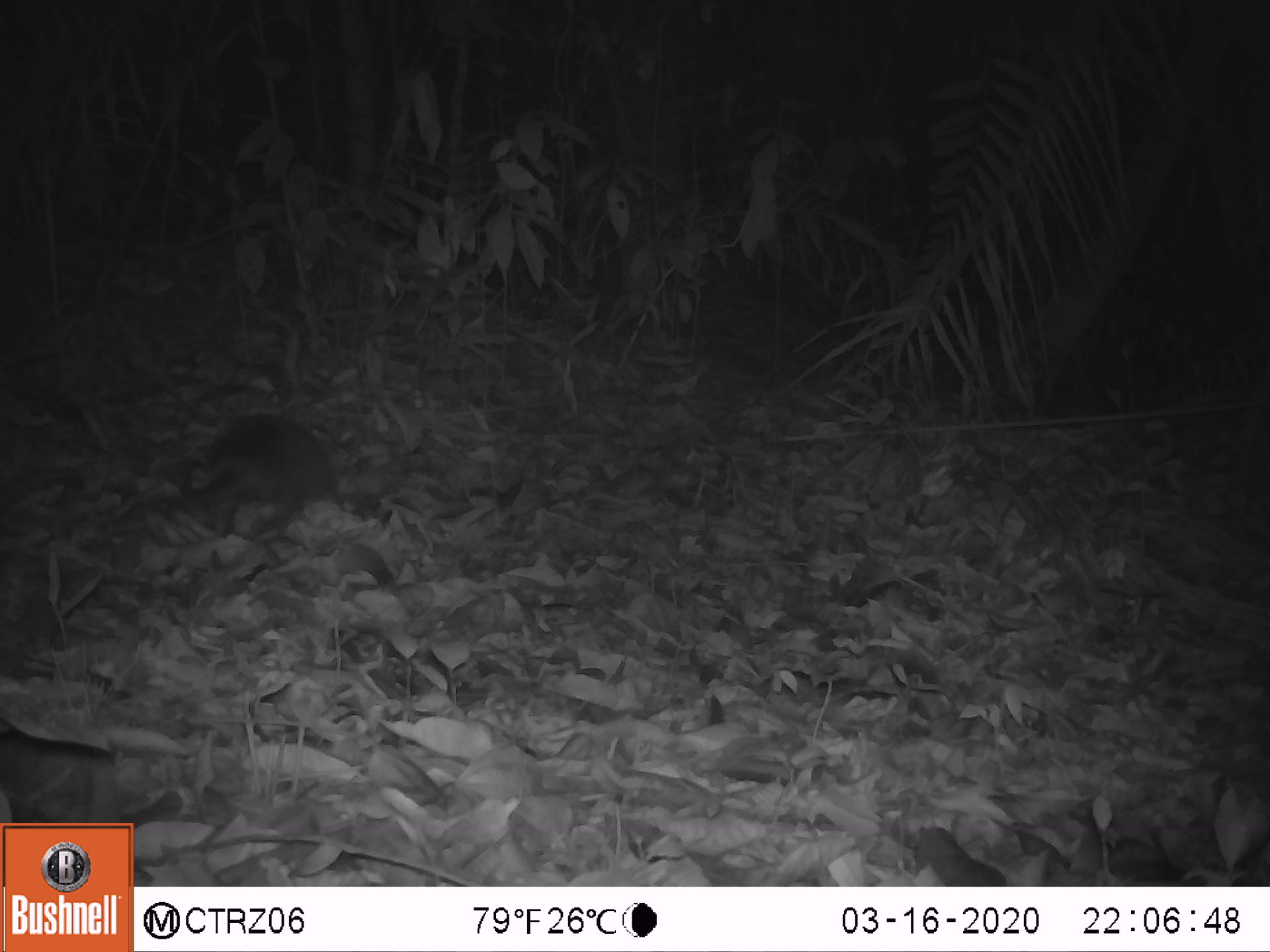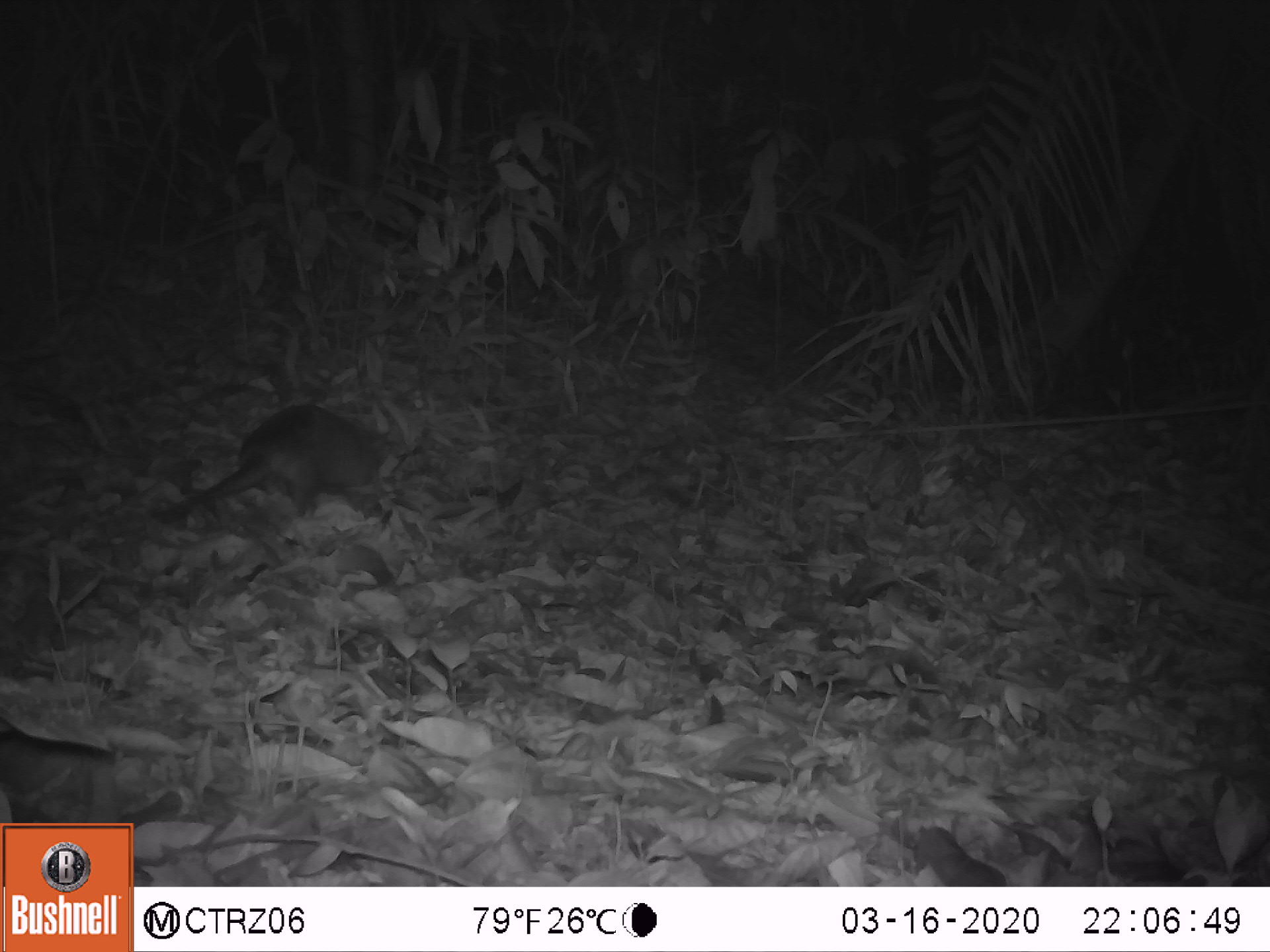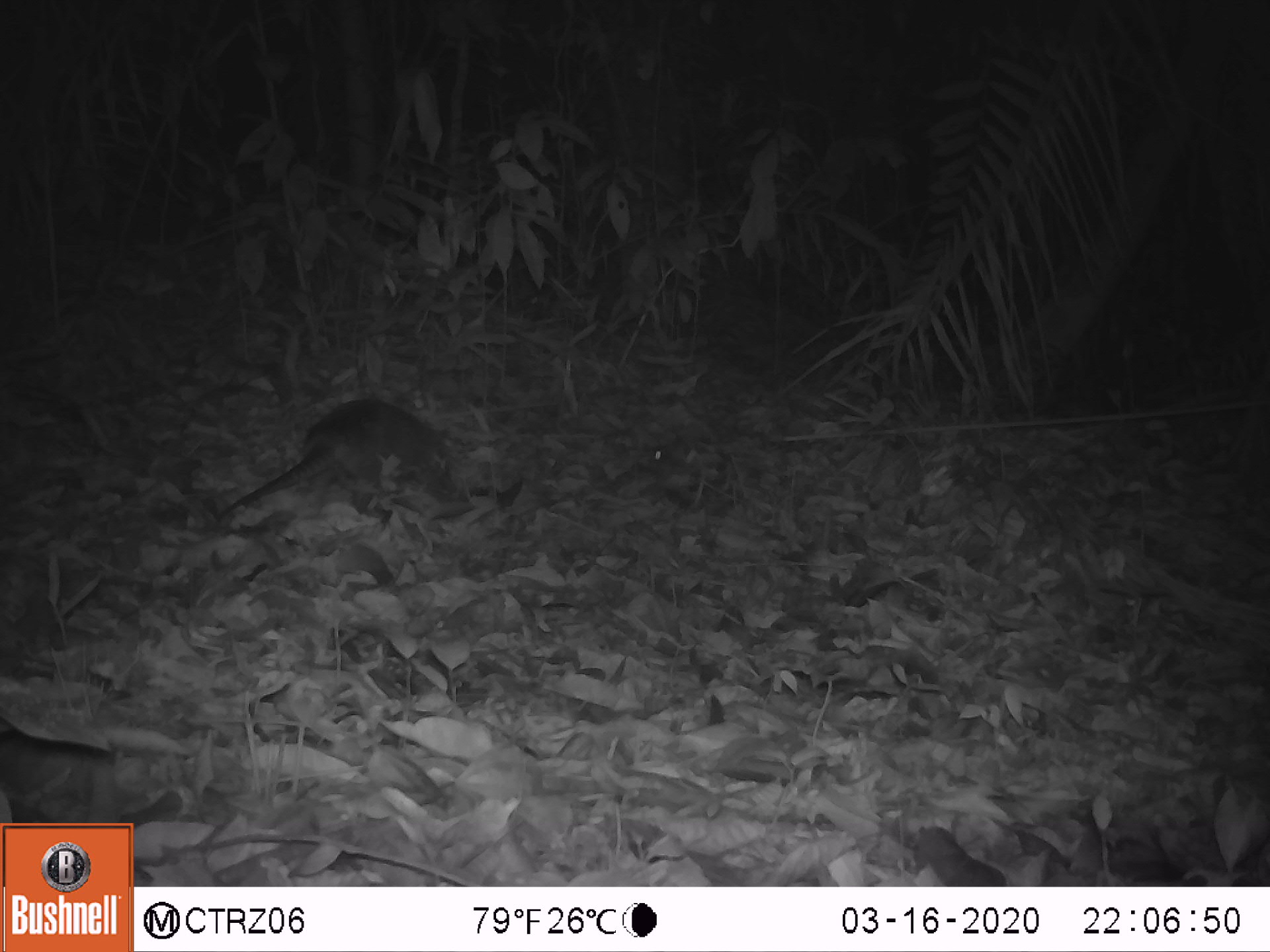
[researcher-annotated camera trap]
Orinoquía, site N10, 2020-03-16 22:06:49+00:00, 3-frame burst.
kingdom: Animalia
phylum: Chordata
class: Mammalia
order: Cingulata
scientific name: Cingulata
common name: armadillo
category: unknown armadillo